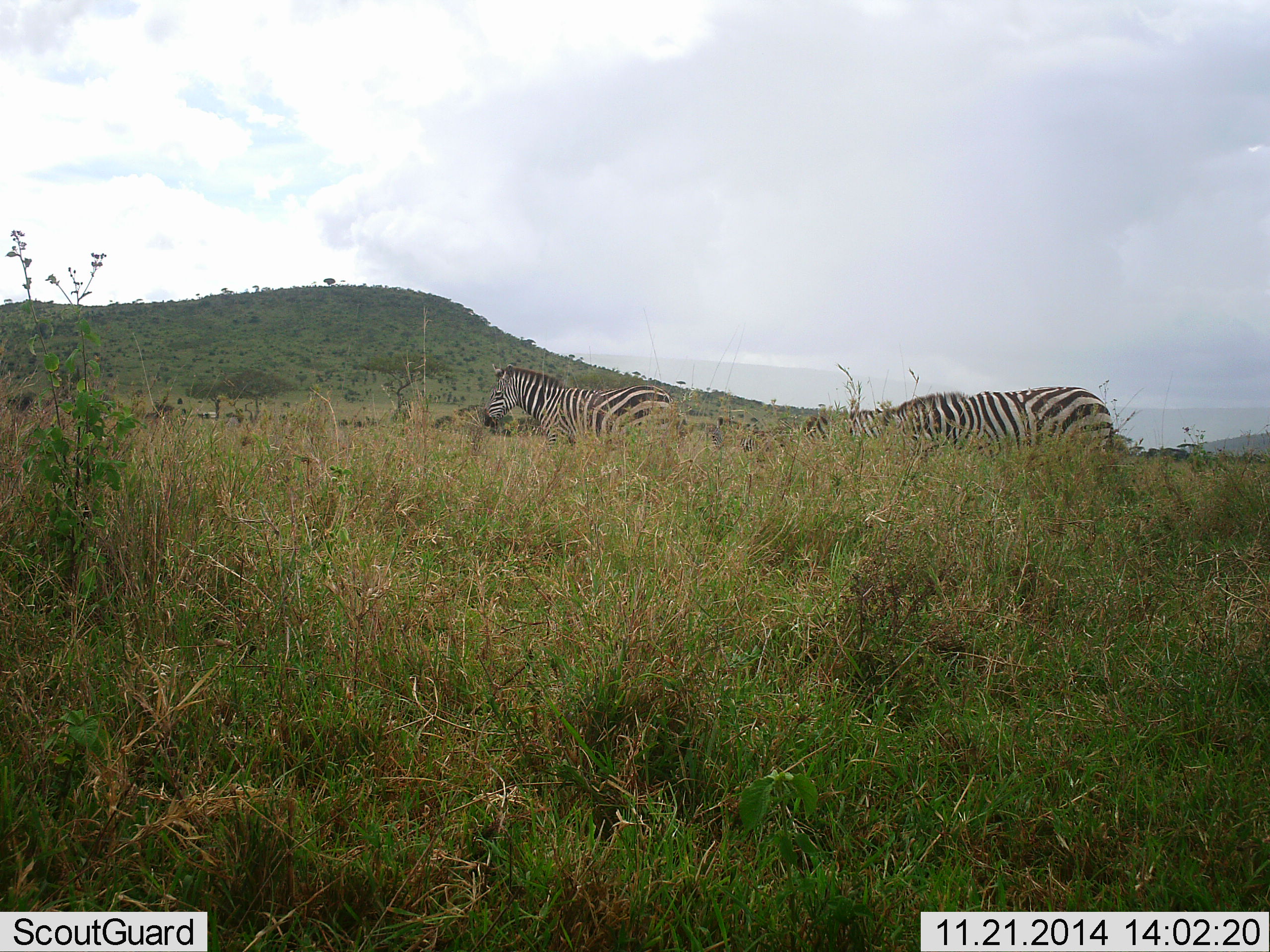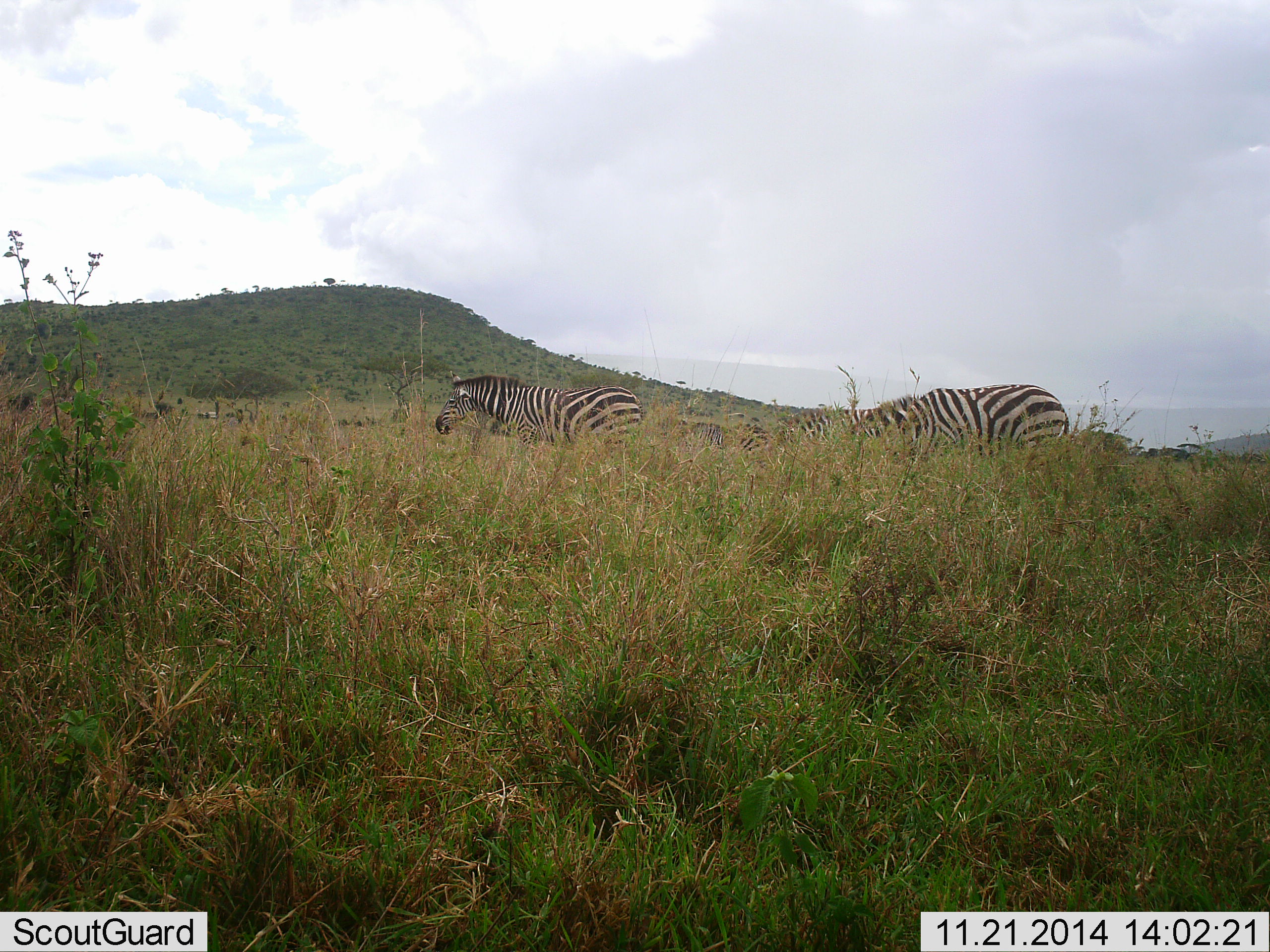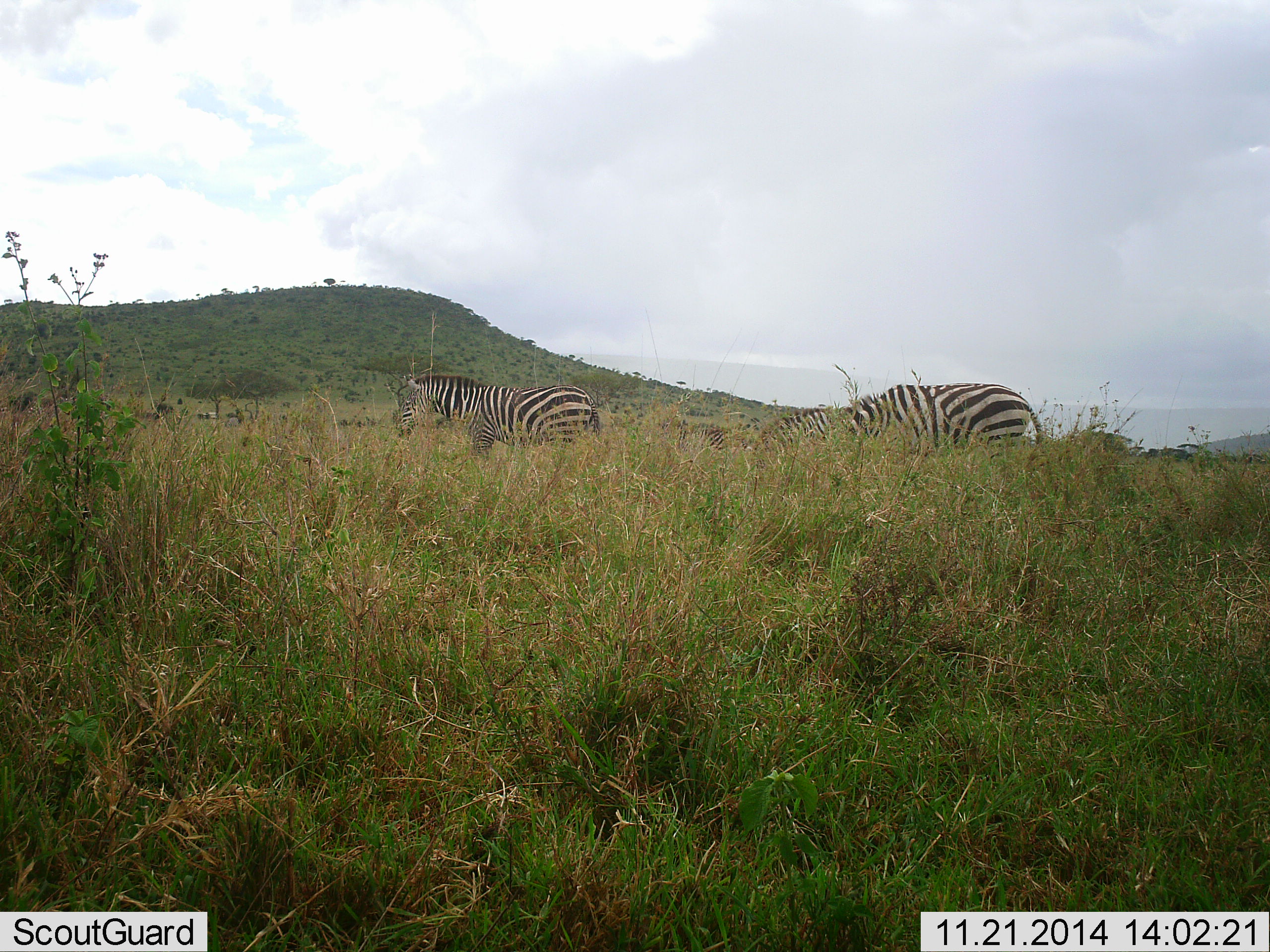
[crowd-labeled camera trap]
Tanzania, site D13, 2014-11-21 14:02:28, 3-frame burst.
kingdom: Animalia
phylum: Chordata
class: Mammalia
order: Perissodactyla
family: Equidae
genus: Equus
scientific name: Equus quagga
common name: plains zebra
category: zebra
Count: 4.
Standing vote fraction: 10%.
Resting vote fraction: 0%.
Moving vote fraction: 70%.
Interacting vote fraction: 0%.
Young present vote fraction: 0%.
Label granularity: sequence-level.